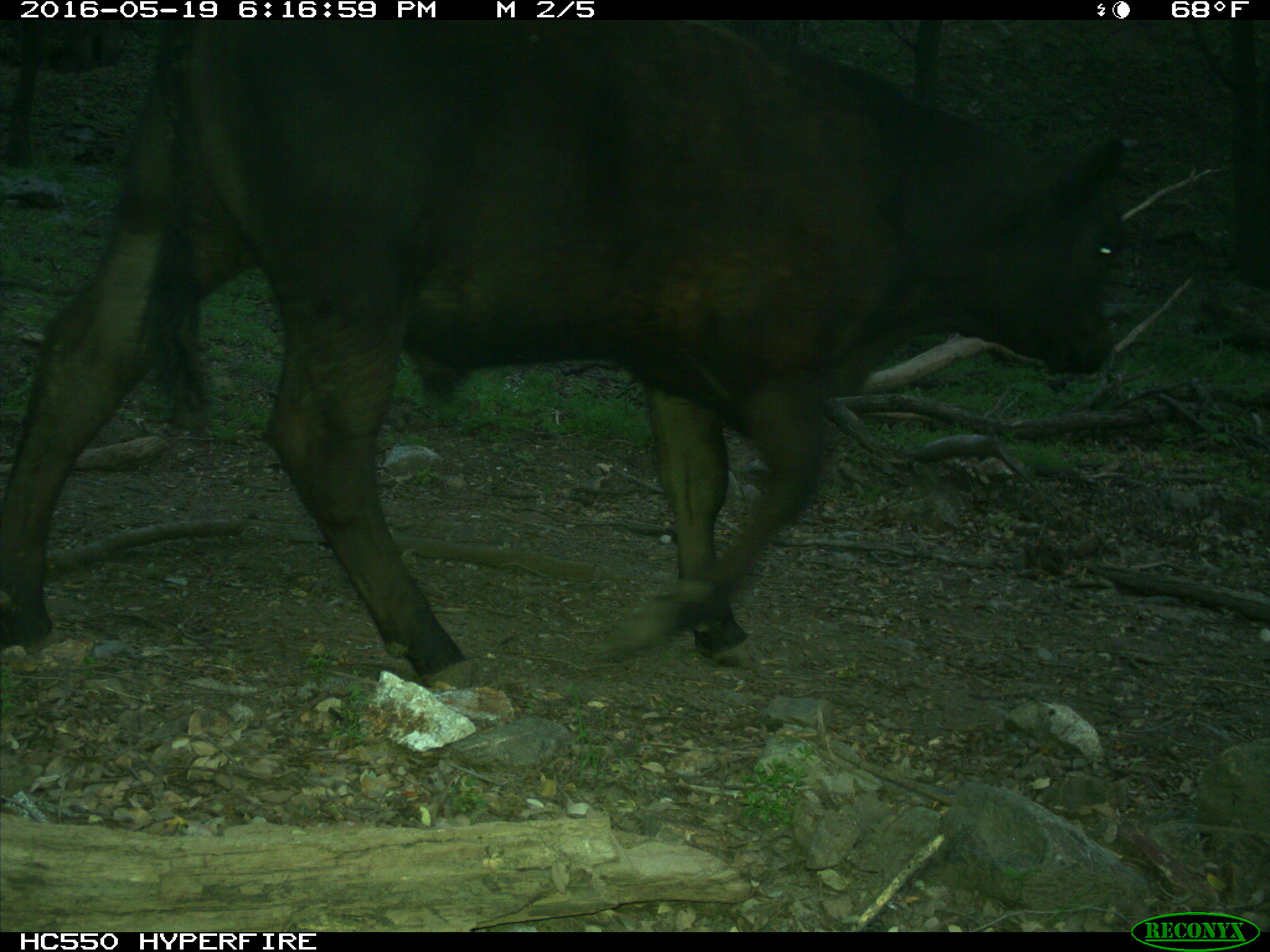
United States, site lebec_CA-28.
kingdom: Animalia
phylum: Chordata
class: Mammalia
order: Artiodactyla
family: Bovidae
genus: Bos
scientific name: Bos taurus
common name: domestic cow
Bos taurus (domestic cow).